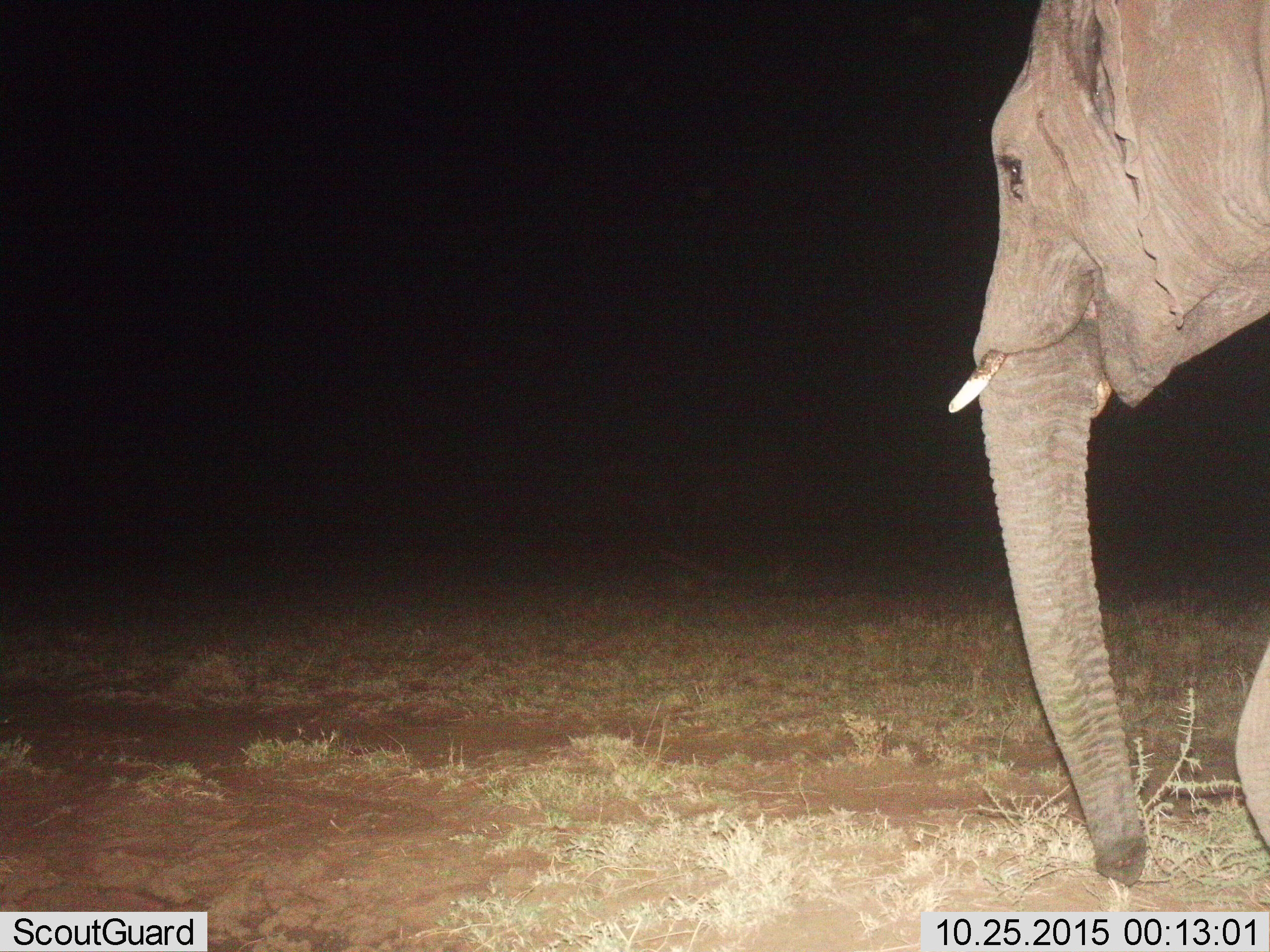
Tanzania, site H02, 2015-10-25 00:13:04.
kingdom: Animalia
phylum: Chordata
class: Mammalia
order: Proboscidea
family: Elephantidae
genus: Loxodonta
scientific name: Loxodonta africana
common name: african bush elephant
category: elephant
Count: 1.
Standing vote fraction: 20%.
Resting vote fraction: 0%.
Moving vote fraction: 80%.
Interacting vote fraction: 0%.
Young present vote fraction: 0%.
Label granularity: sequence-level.